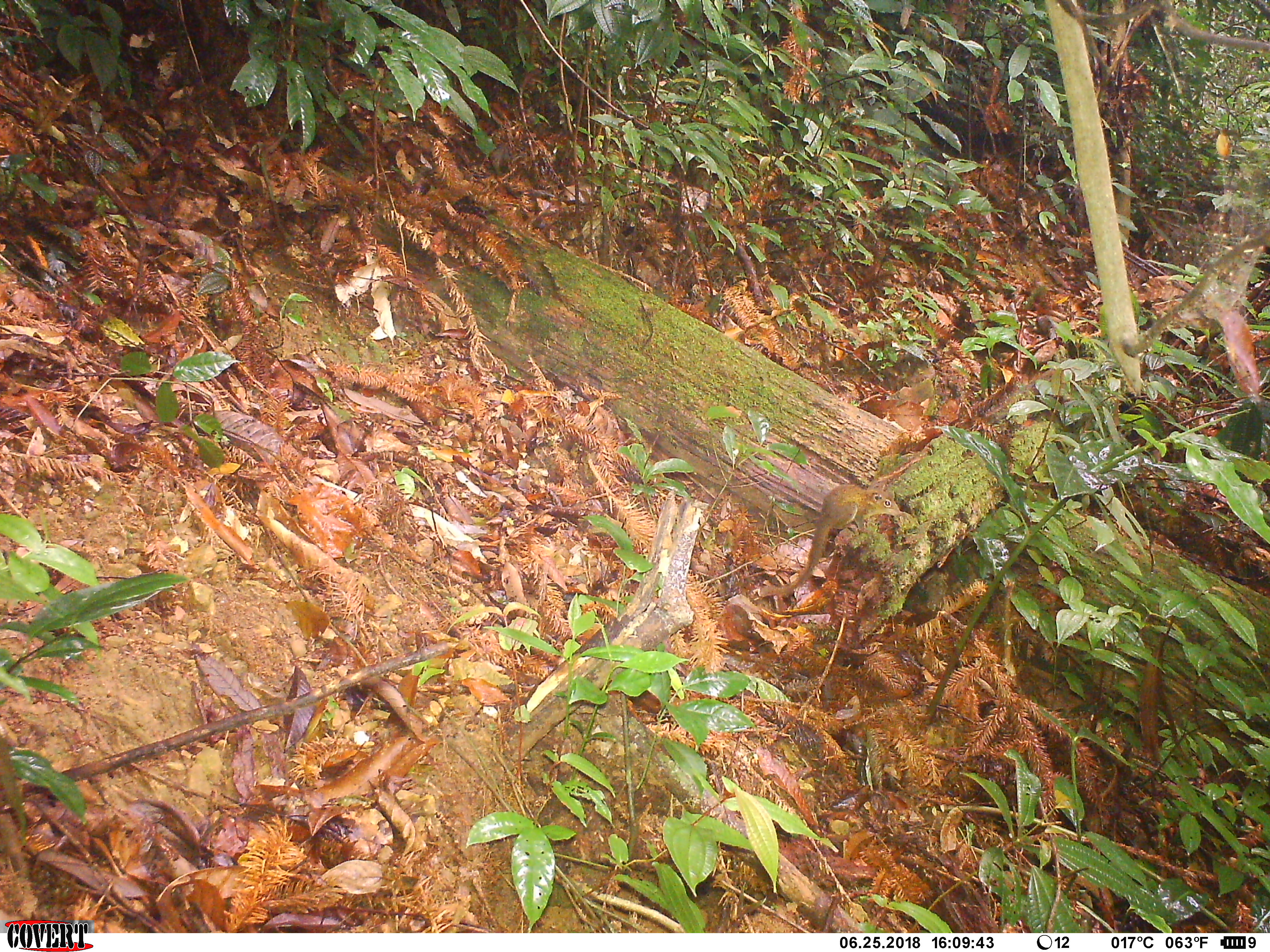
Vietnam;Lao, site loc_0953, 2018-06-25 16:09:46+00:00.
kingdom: Animalia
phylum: Chordata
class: Mammalia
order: Scandentia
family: Tupaiidae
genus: Tupaia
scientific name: Tupaia belangeri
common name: northern treeshrew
Northern treeshrew (Tupaia belangeri). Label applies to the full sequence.